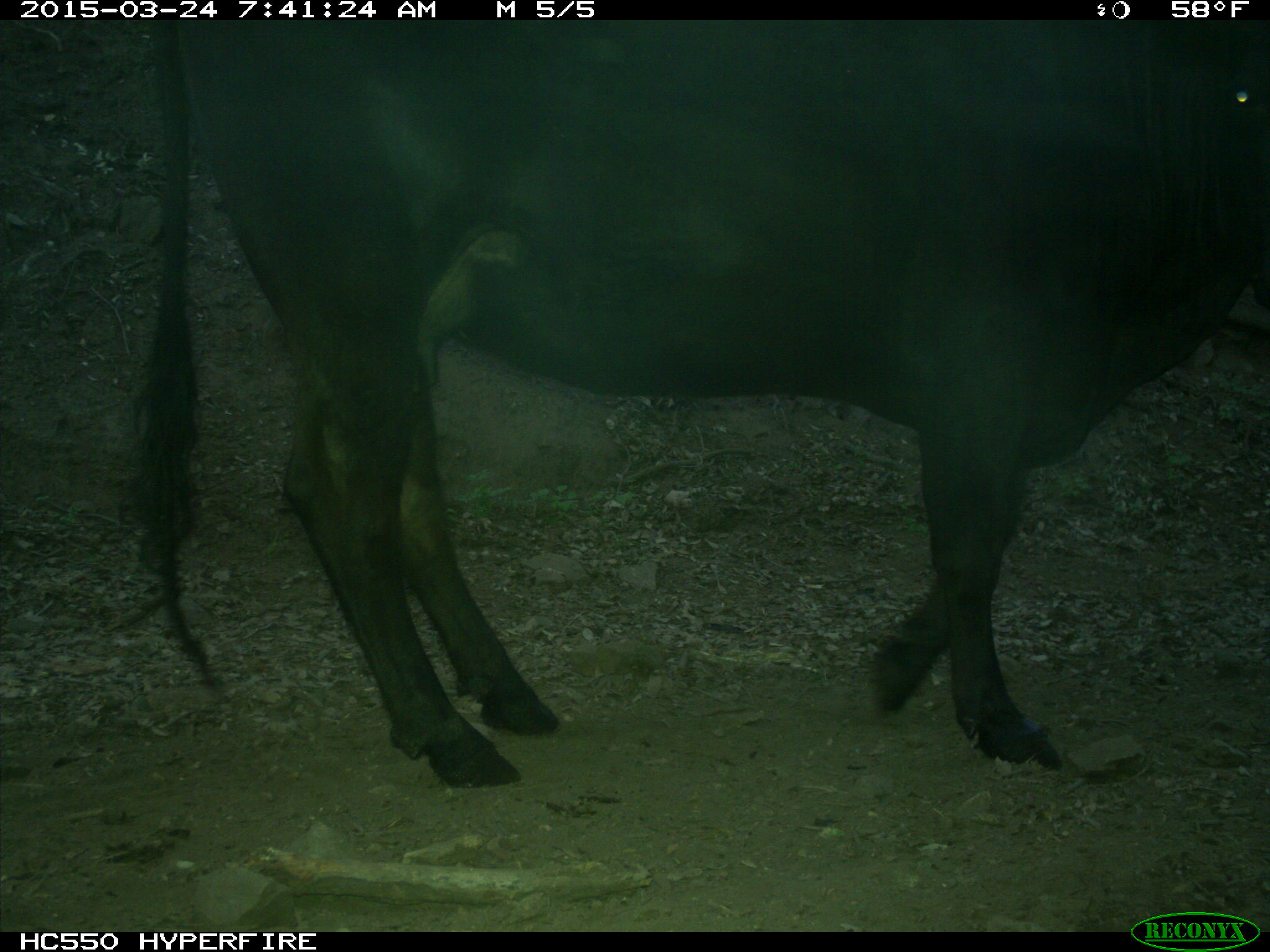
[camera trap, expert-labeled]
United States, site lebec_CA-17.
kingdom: Animalia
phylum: Chordata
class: Mammalia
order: Artiodactyla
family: Bovidae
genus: Bos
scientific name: Bos taurus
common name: domestic cow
Bos taurus (domestic cow).